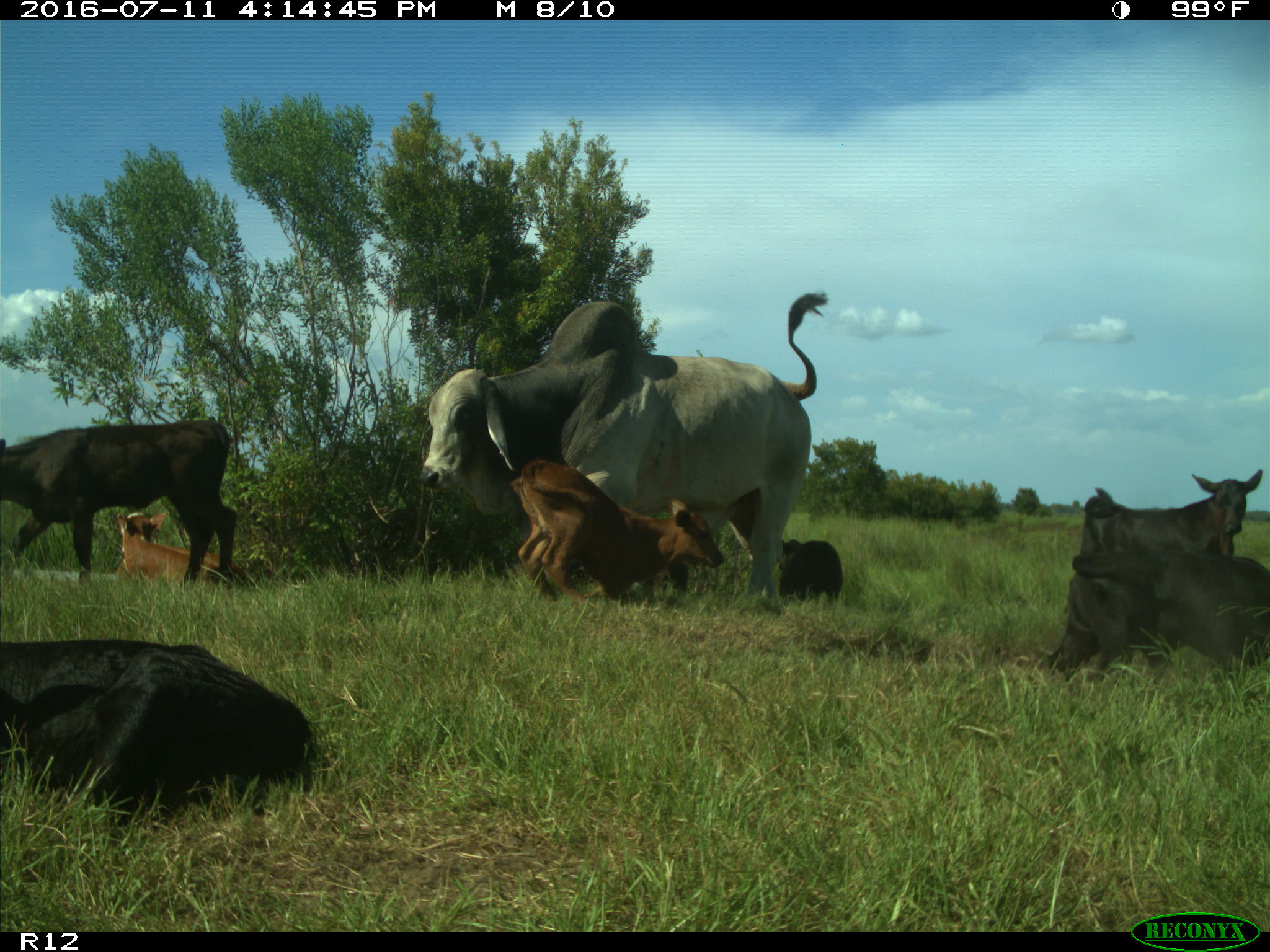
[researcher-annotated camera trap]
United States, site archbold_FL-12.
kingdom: Animalia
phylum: Chordata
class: Mammalia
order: Artiodactyla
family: Bovidae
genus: Bos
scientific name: Bos taurus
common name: domestic cow